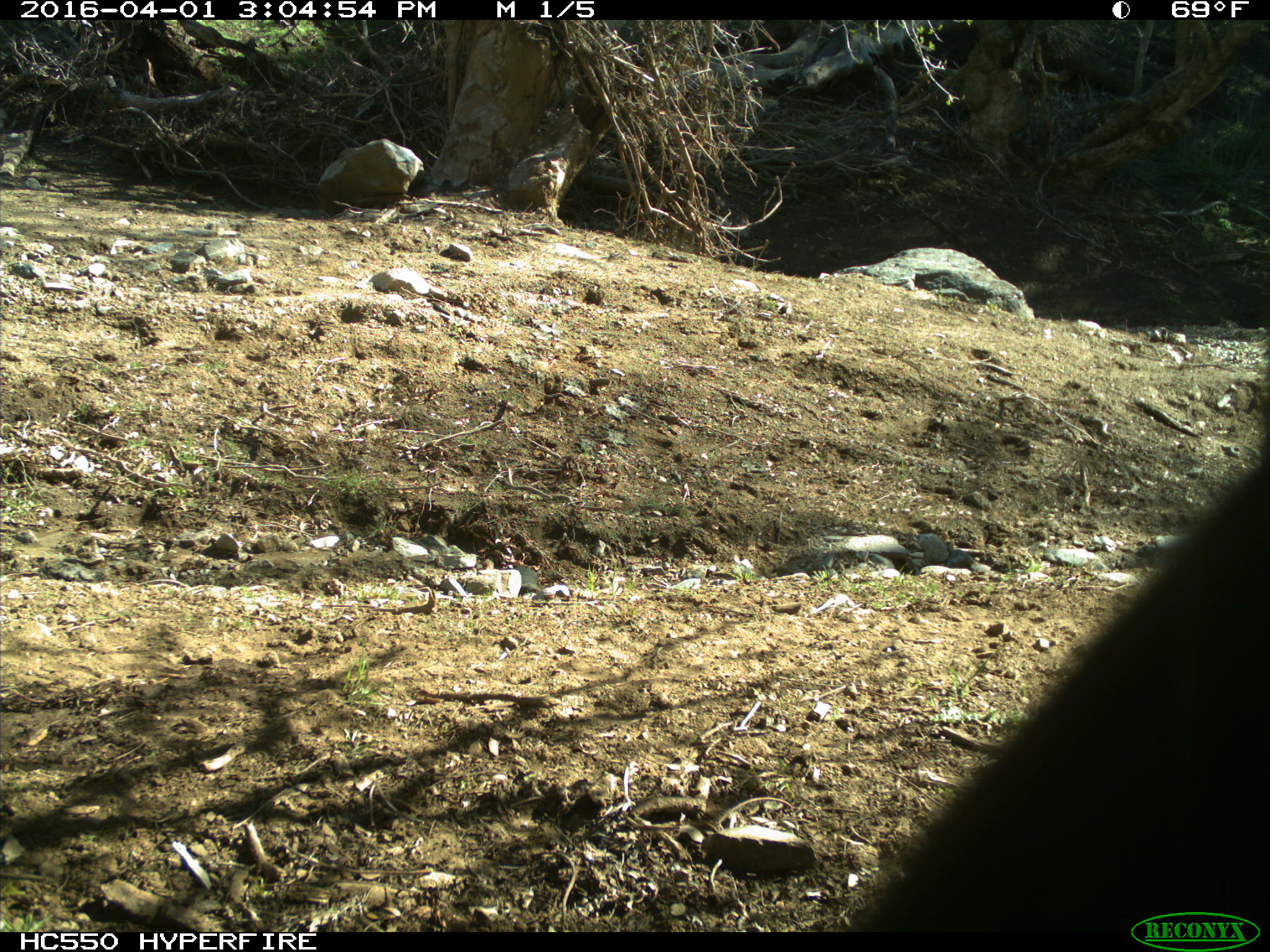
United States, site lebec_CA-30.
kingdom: Animalia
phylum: Chordata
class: Mammalia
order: Artiodactyla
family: Bovidae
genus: Bos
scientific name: Bos taurus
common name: domestic cow